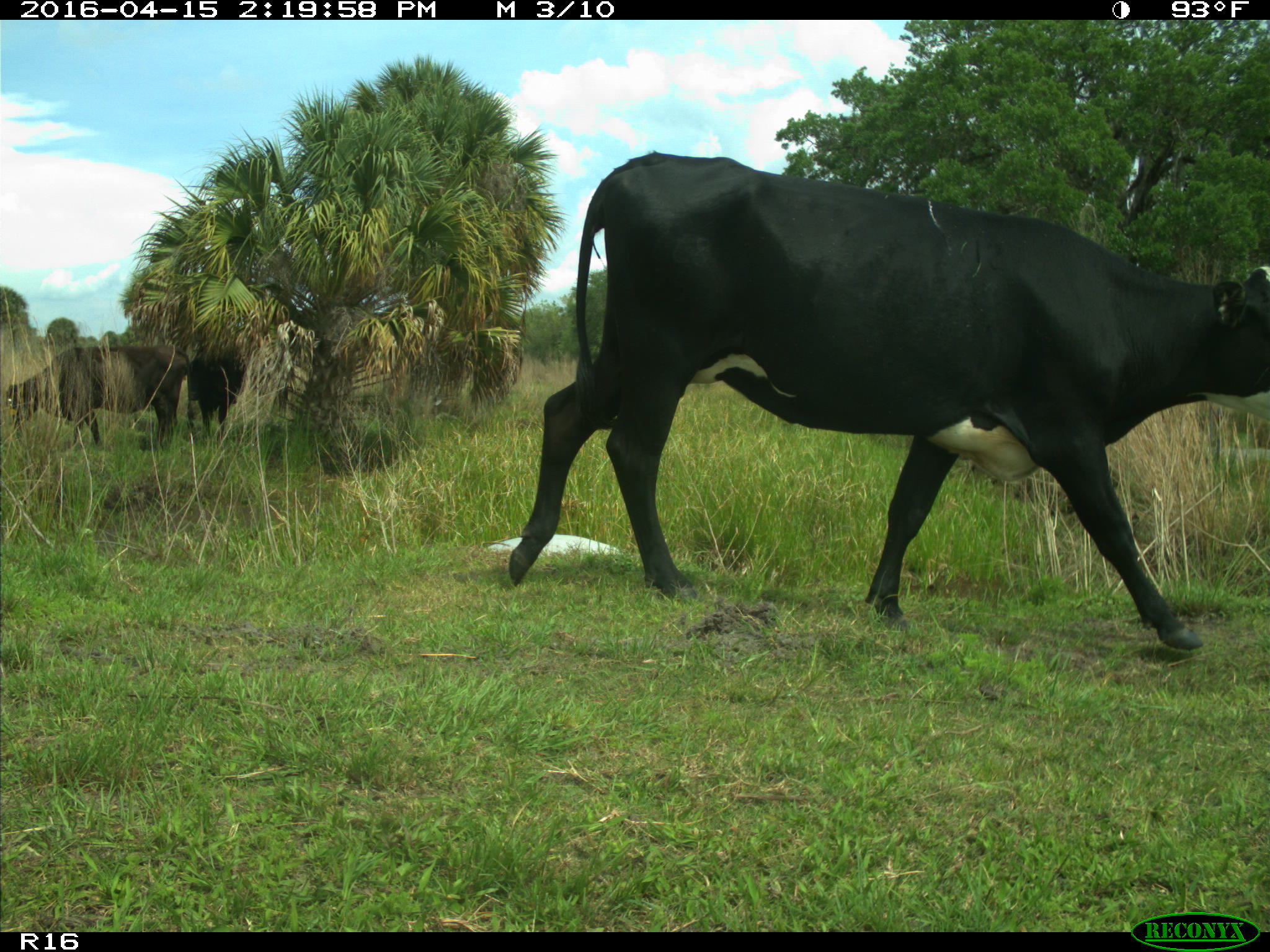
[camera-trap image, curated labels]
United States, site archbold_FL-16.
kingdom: Animalia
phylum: Chordata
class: Mammalia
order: Artiodactyla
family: Bovidae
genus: Bos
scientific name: Bos taurus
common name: domestic cow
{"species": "Bos taurus (domestic cow)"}